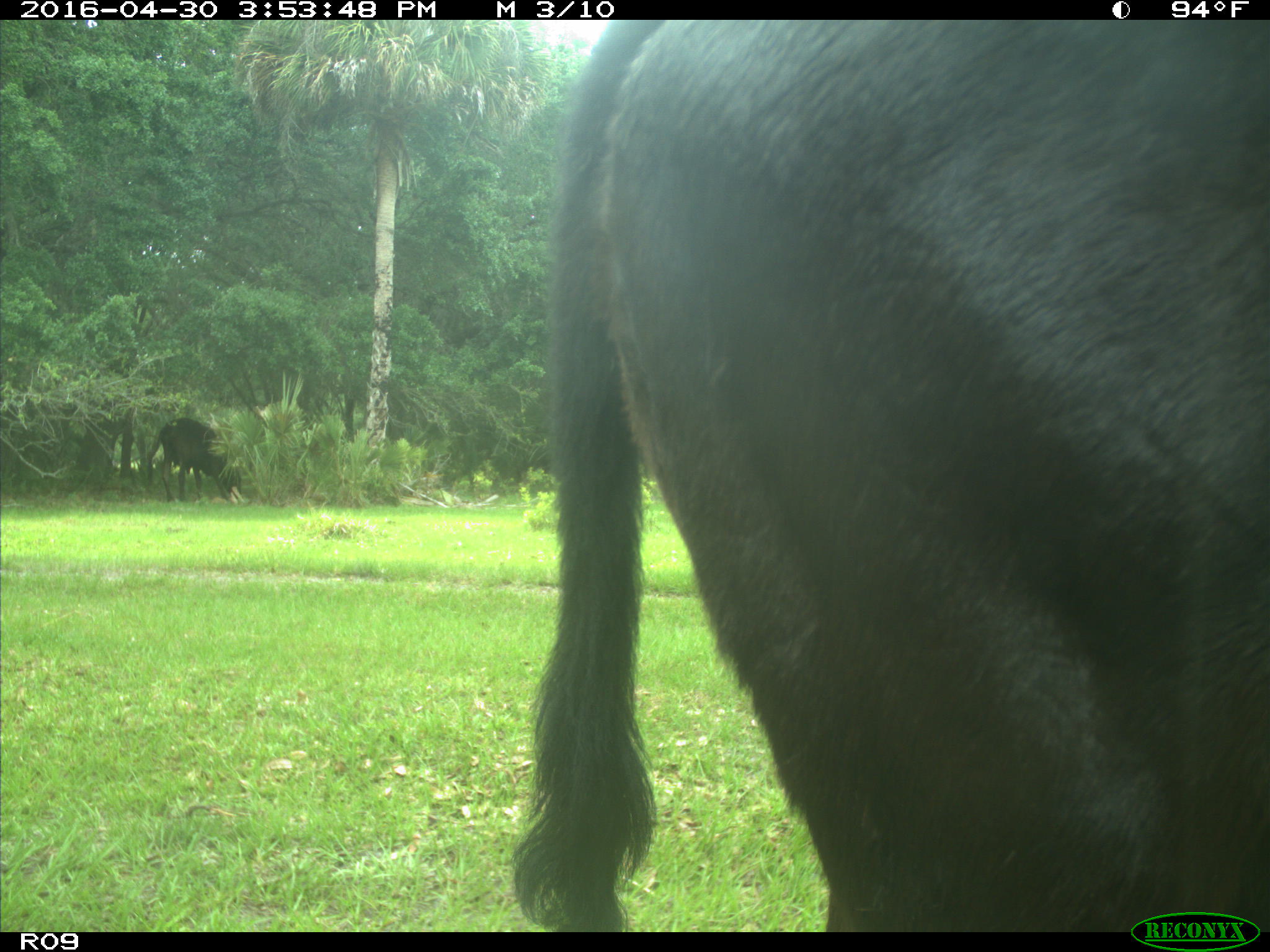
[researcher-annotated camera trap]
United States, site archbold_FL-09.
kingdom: Animalia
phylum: Chordata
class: Mammalia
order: Artiodactyla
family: Bovidae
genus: Bos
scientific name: Bos taurus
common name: domestic cow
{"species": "Bos taurus (domestic cow)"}